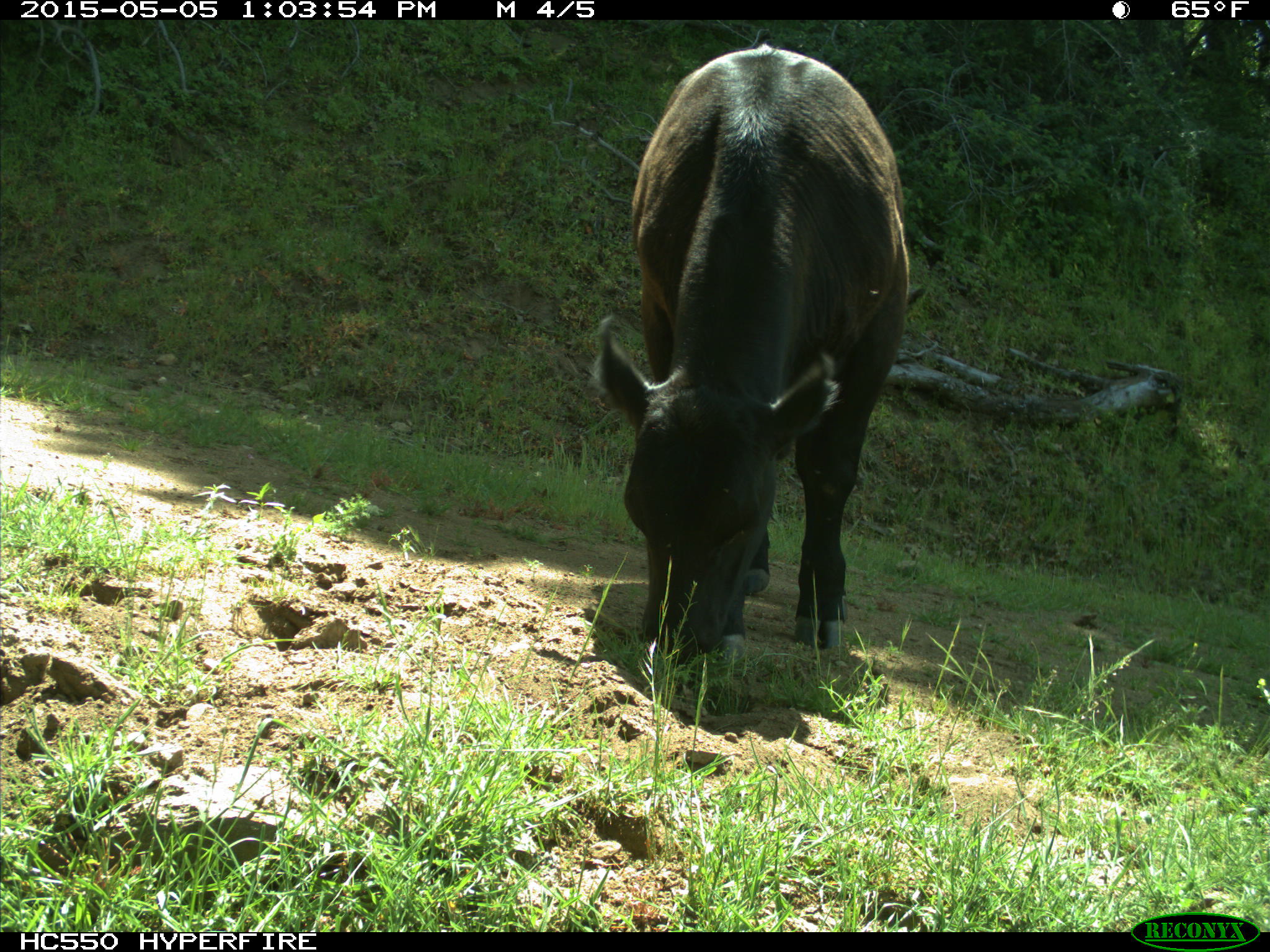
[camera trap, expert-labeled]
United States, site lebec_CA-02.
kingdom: Animalia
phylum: Chordata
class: Mammalia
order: Artiodactyla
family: Bovidae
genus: Bos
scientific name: Bos taurus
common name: domestic cow